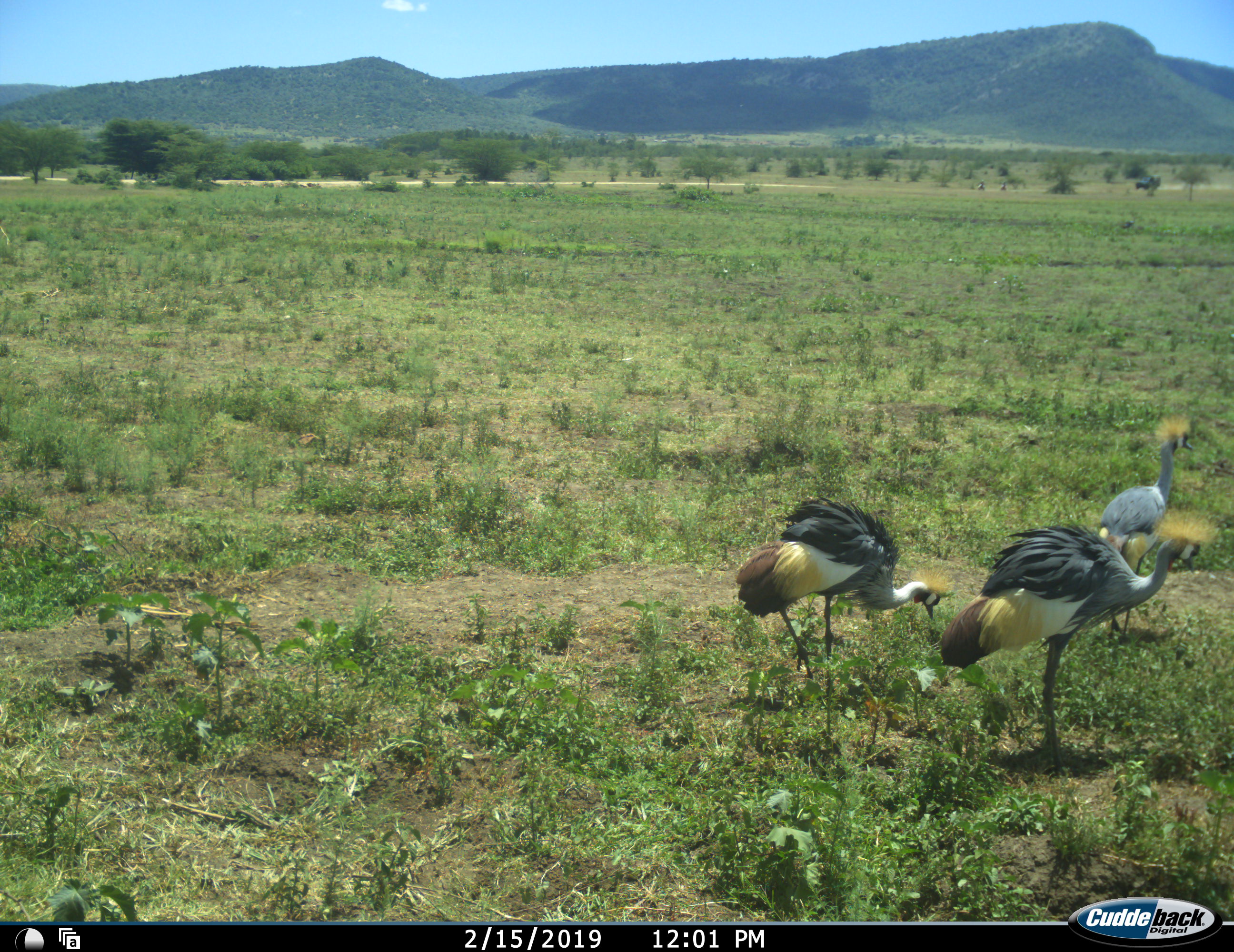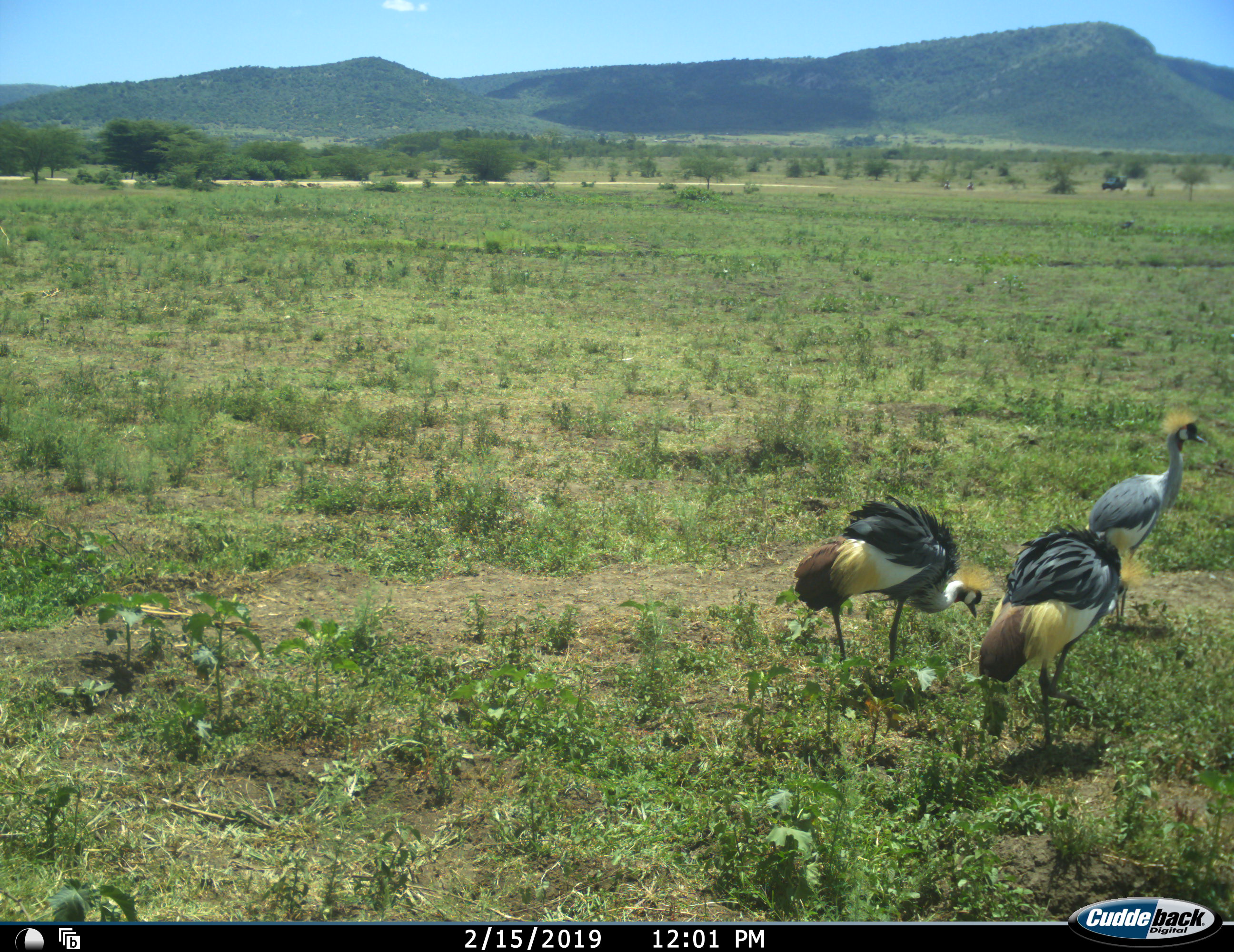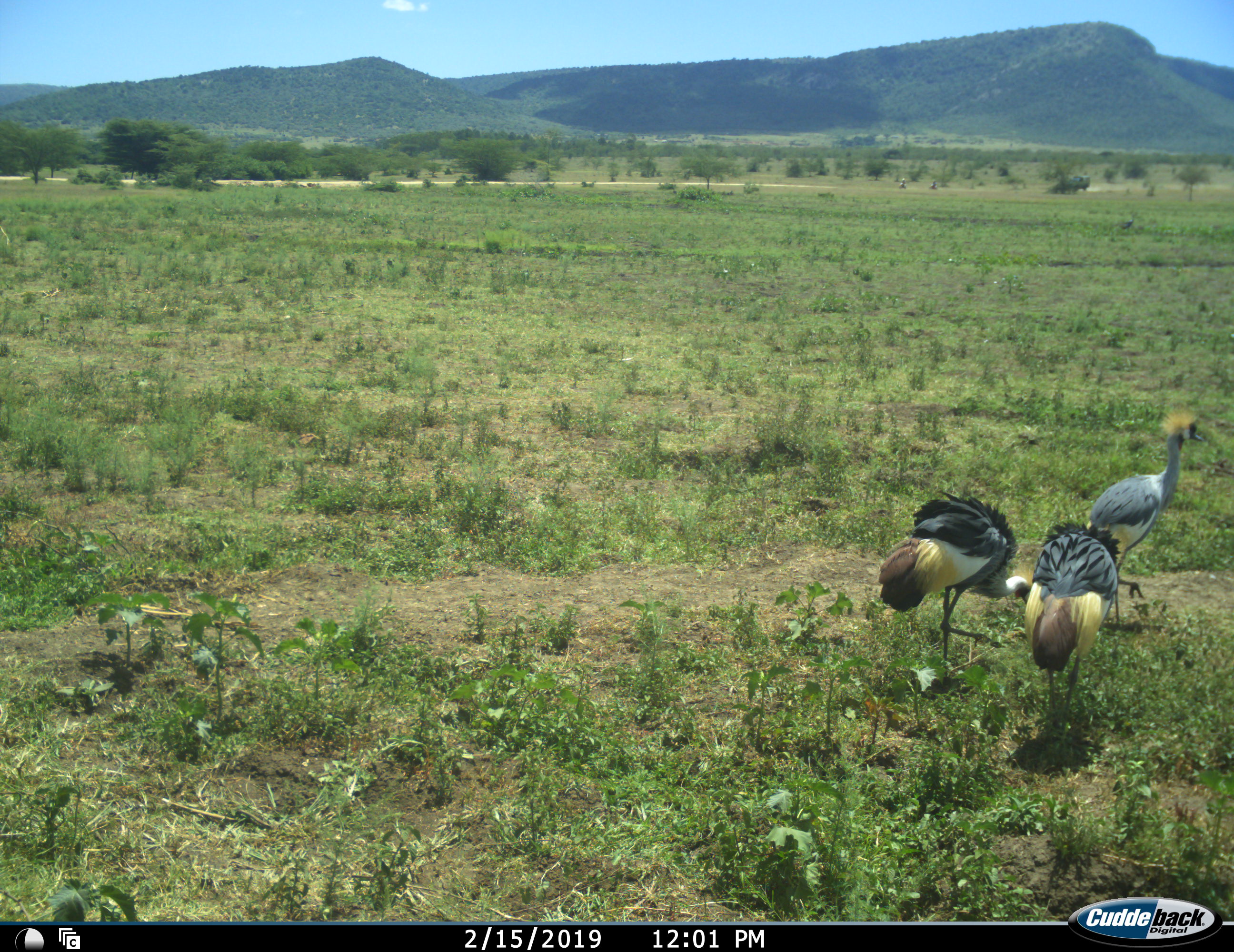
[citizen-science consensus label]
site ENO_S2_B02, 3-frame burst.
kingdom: Animalia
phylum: Chordata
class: Aves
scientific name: Aves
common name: bird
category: birdother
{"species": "birdother (bird) (Aves)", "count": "3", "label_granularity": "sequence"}